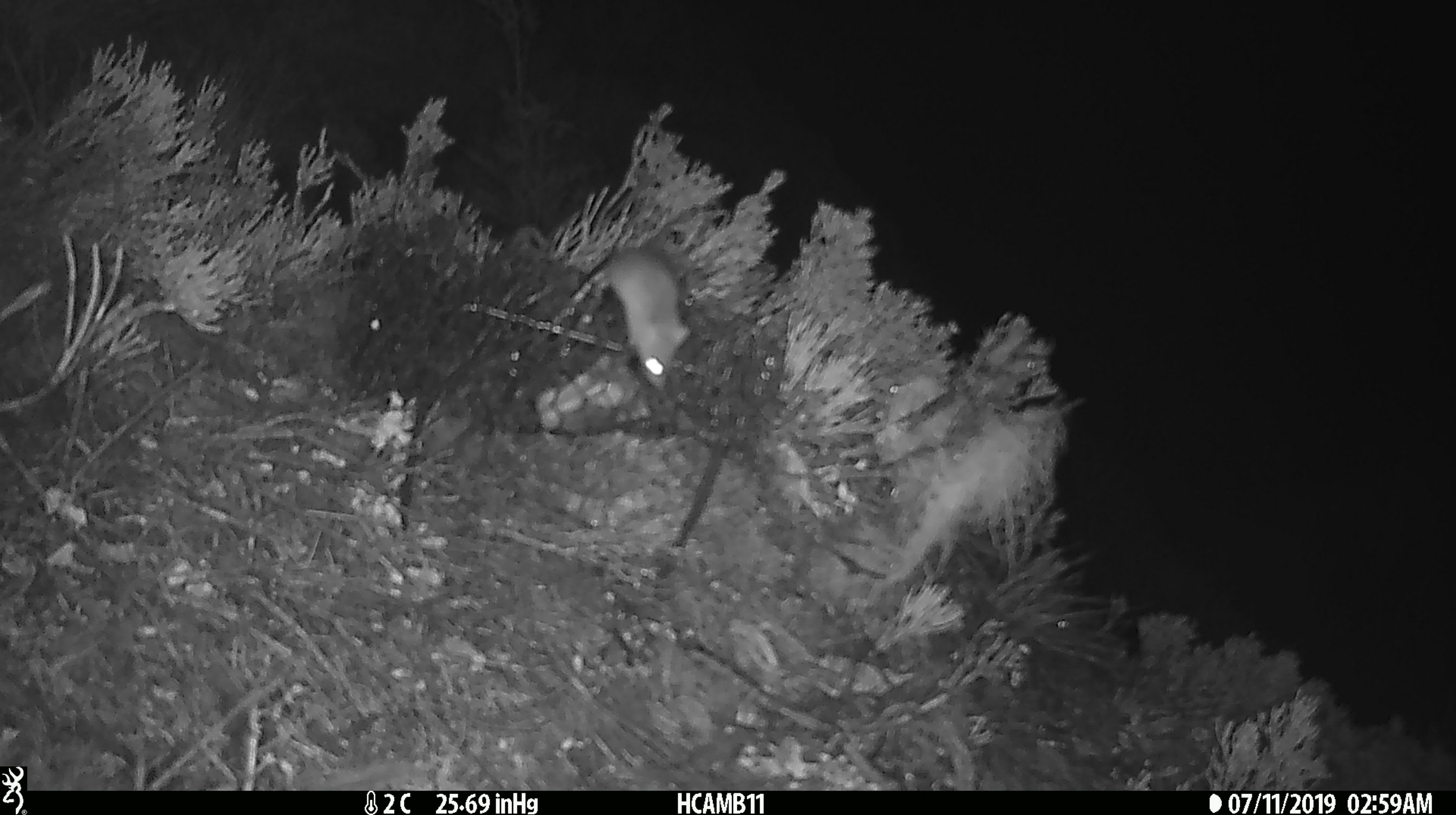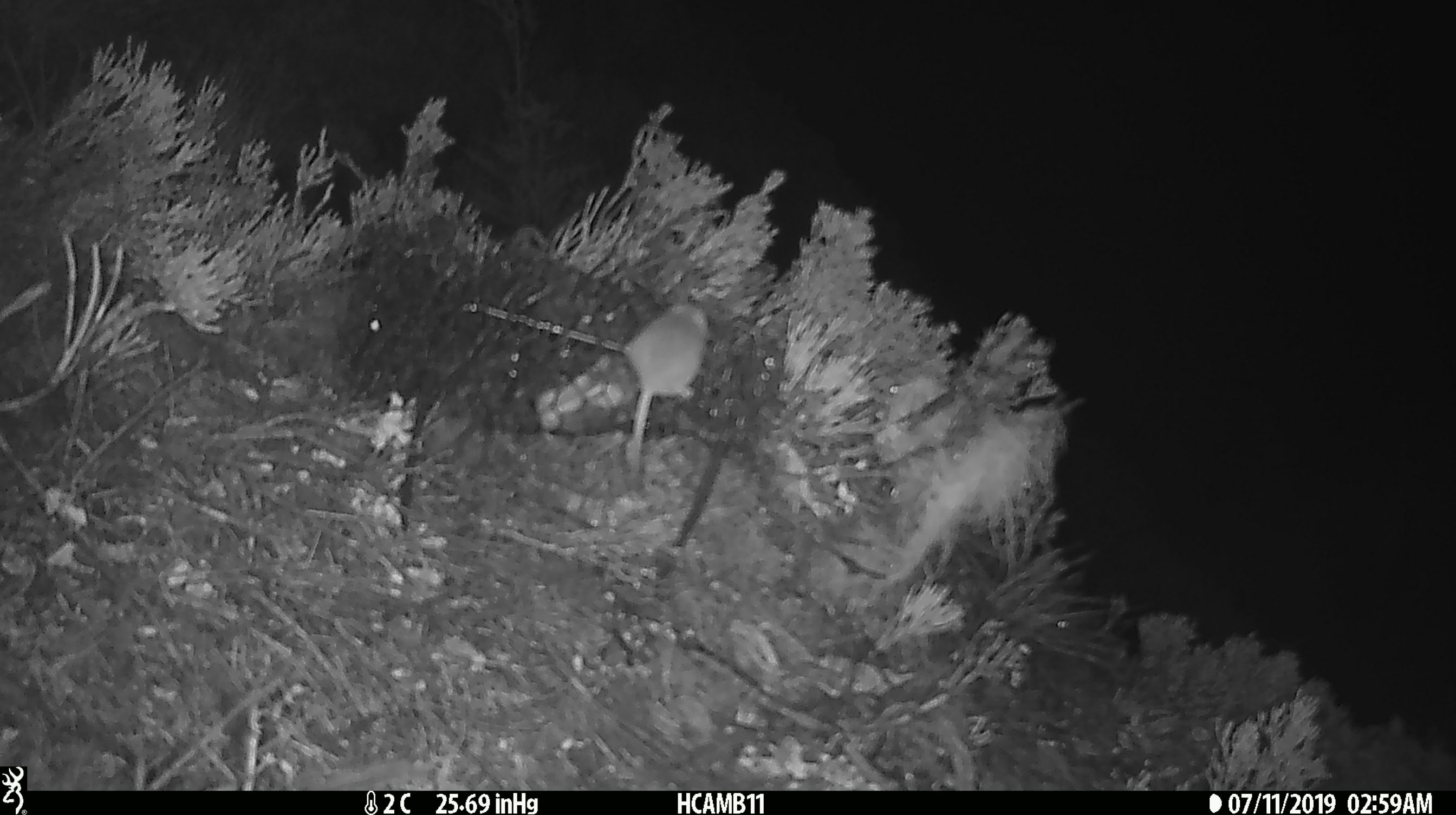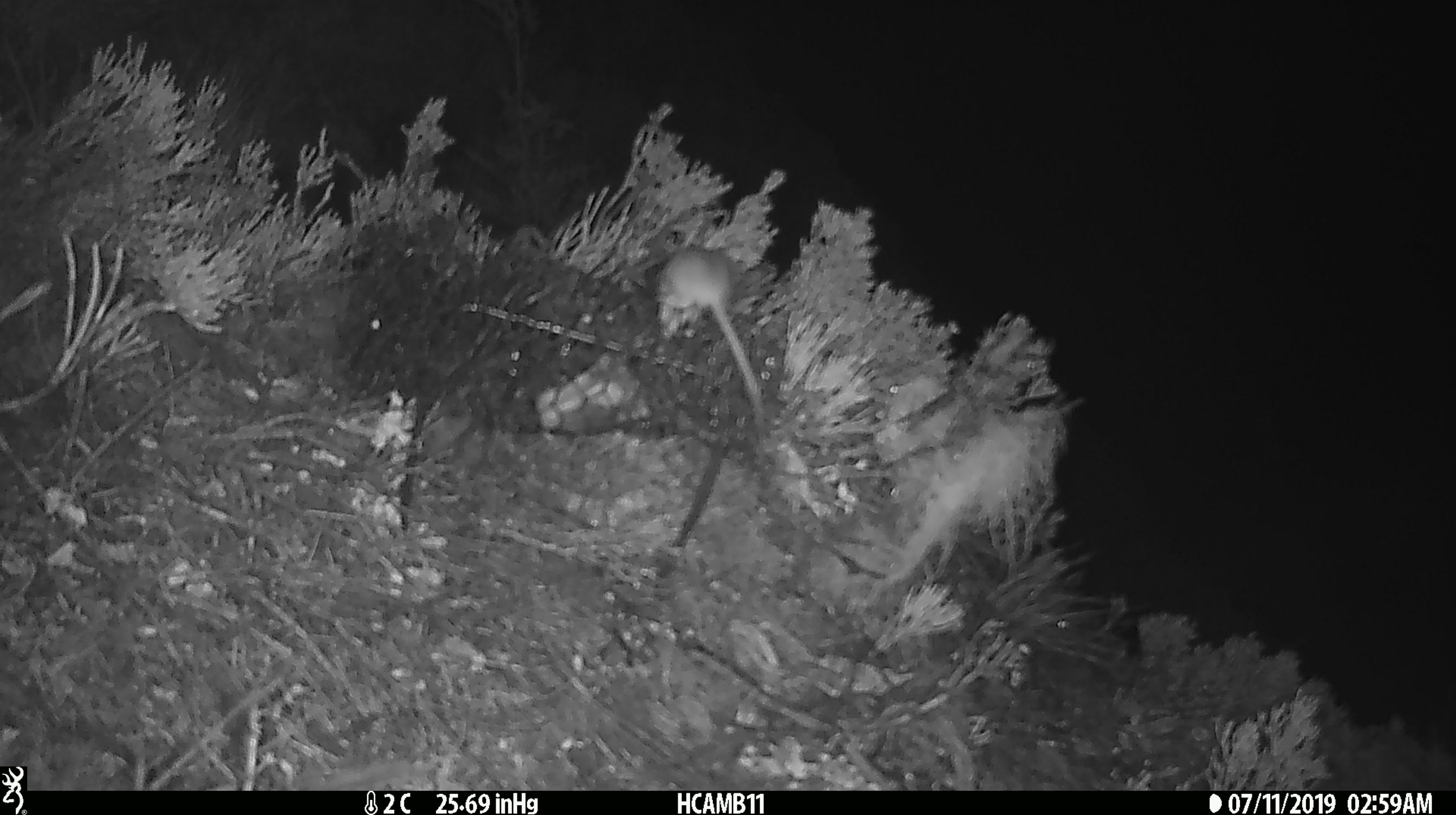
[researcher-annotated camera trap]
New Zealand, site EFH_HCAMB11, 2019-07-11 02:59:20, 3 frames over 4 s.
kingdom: Animalia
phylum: Chordata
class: Mammalia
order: Rodentia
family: Muridae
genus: Mus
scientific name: Mus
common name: mouse